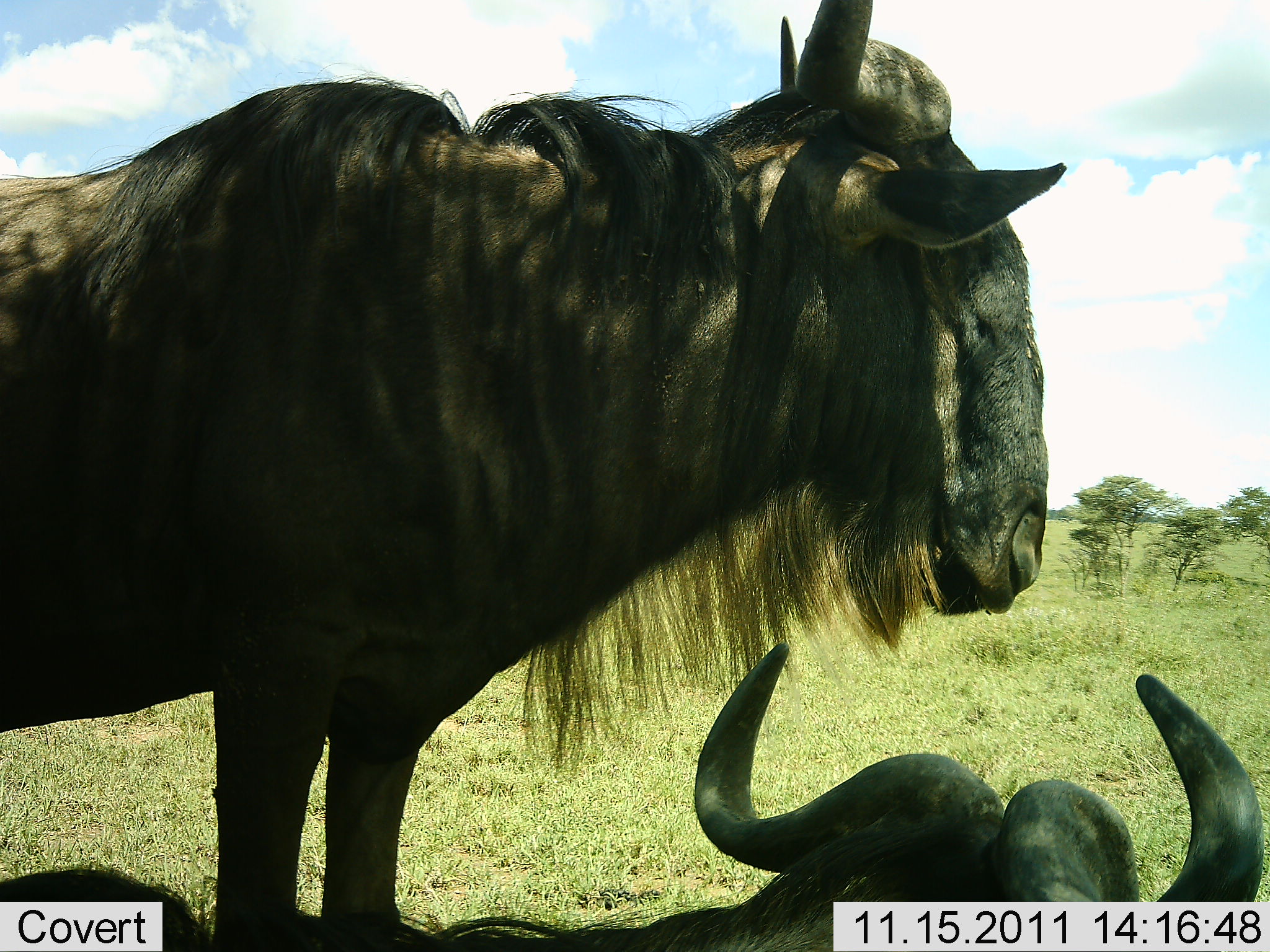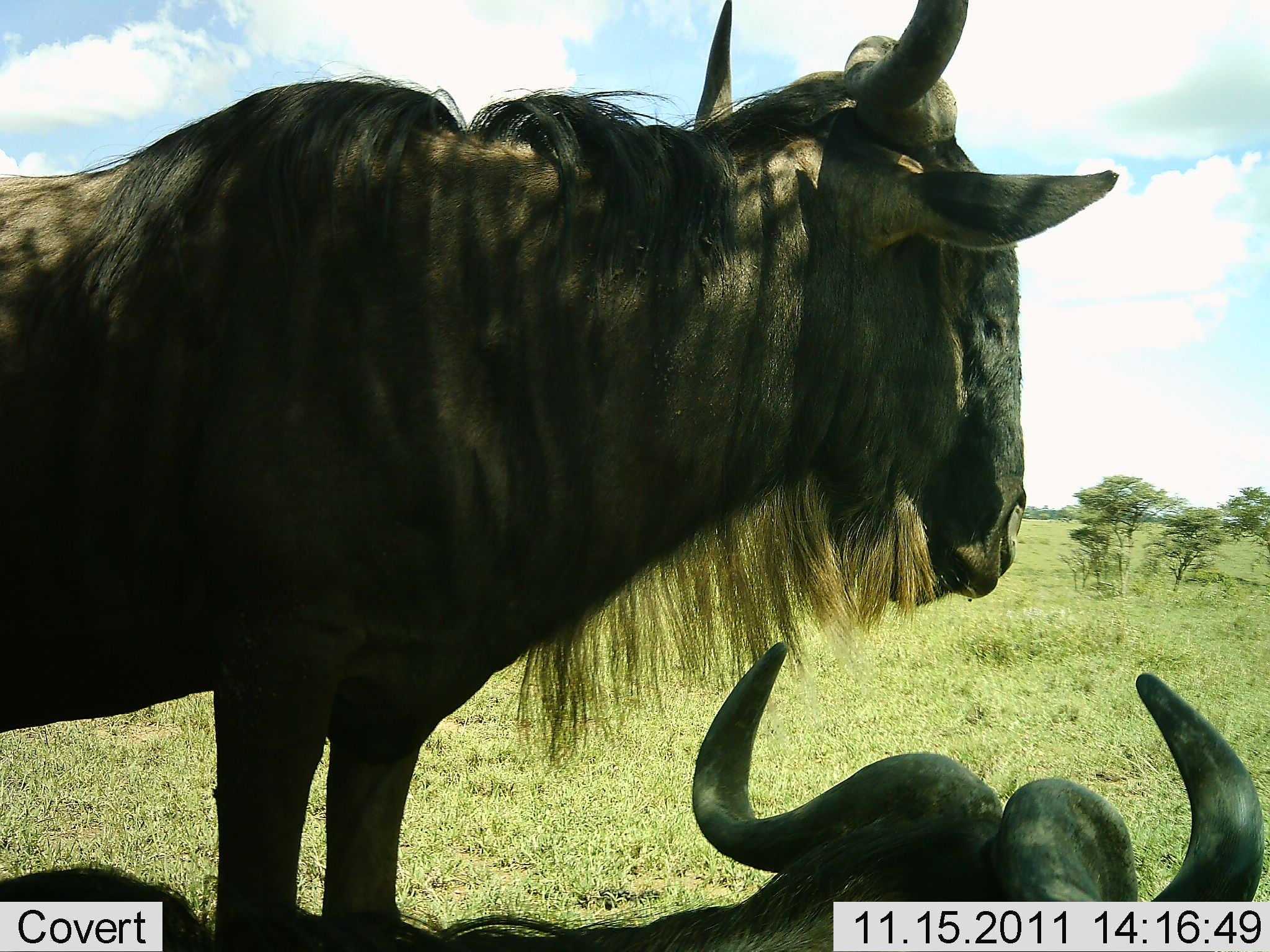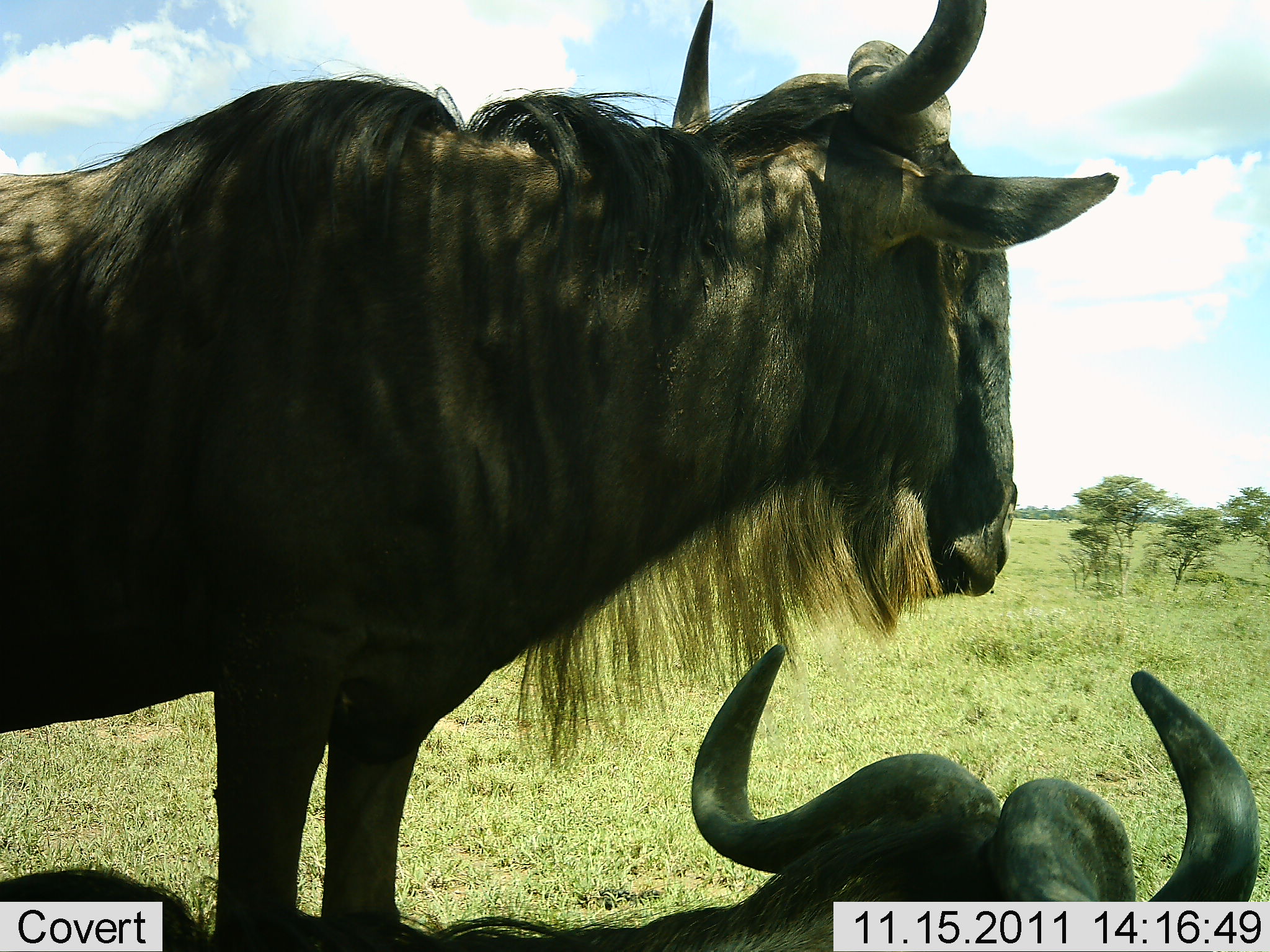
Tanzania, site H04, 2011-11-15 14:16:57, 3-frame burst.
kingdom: Animalia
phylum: Chordata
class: Mammalia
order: Artiodactyla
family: Bovidae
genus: Connochaetes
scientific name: Connochaetes taurinus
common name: blue wildebeest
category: wildebeest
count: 2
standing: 85%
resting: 92%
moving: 0%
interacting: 0%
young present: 0%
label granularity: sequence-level